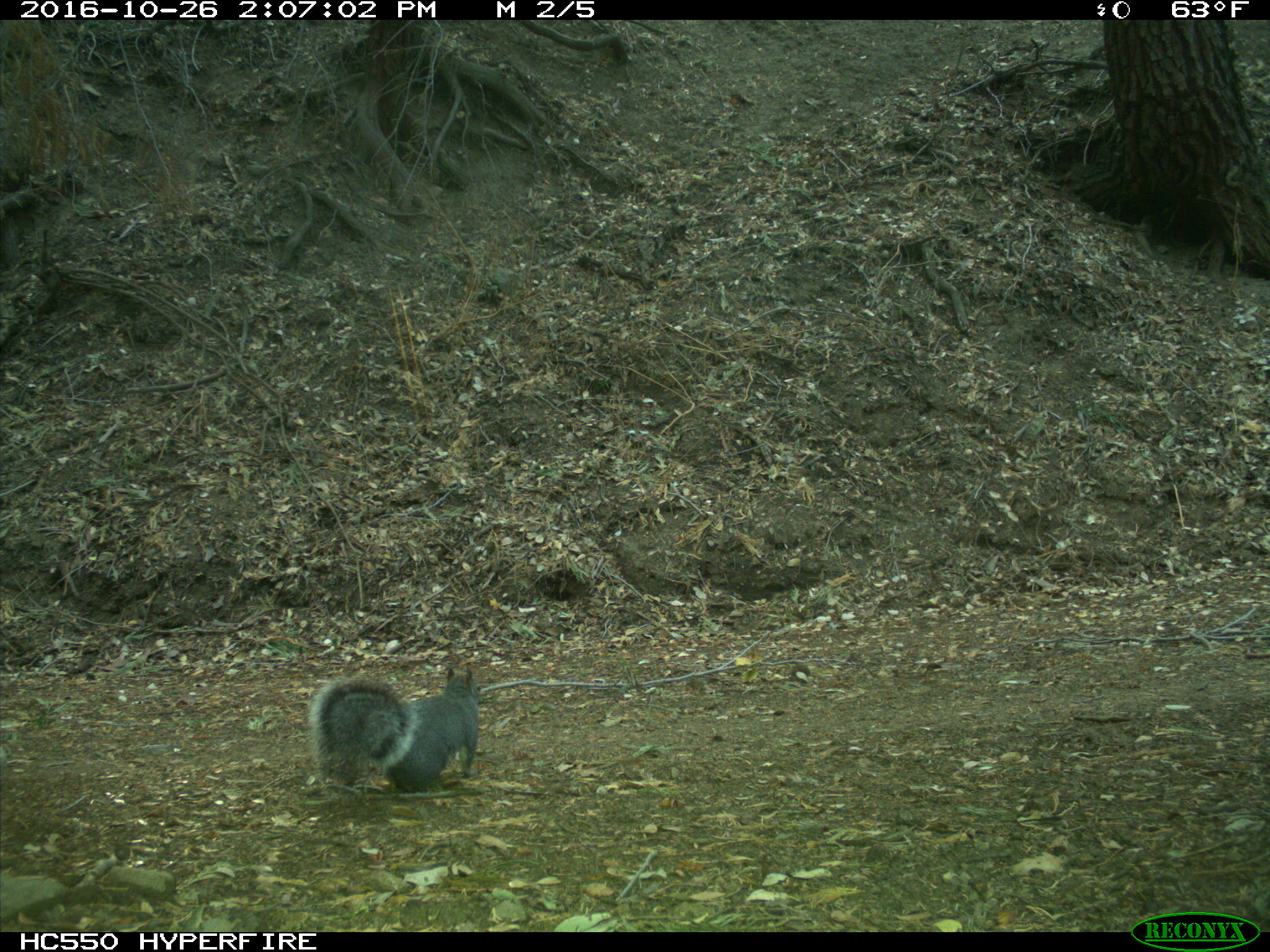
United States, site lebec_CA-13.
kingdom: Animalia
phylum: Chordata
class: Mammalia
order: Rodentia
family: Sciuridae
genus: Sciurus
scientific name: Sciurus carolinensis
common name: eastern gray squirrel